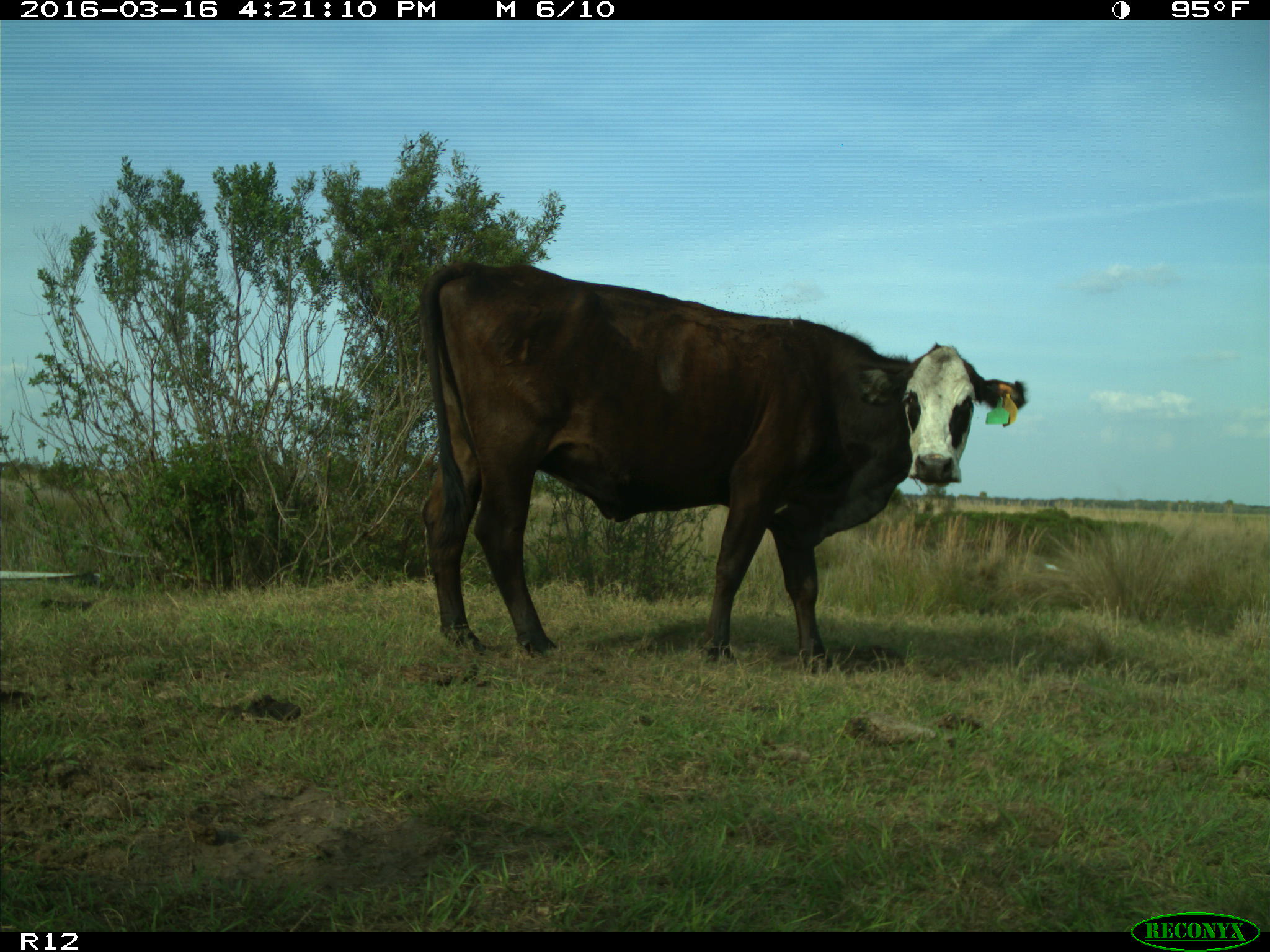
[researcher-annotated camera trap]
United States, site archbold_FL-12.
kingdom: Animalia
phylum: Chordata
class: Mammalia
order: Artiodactyla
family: Bovidae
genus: Bos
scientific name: Bos taurus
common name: domestic cow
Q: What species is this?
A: Bos taurus (domestic cow).